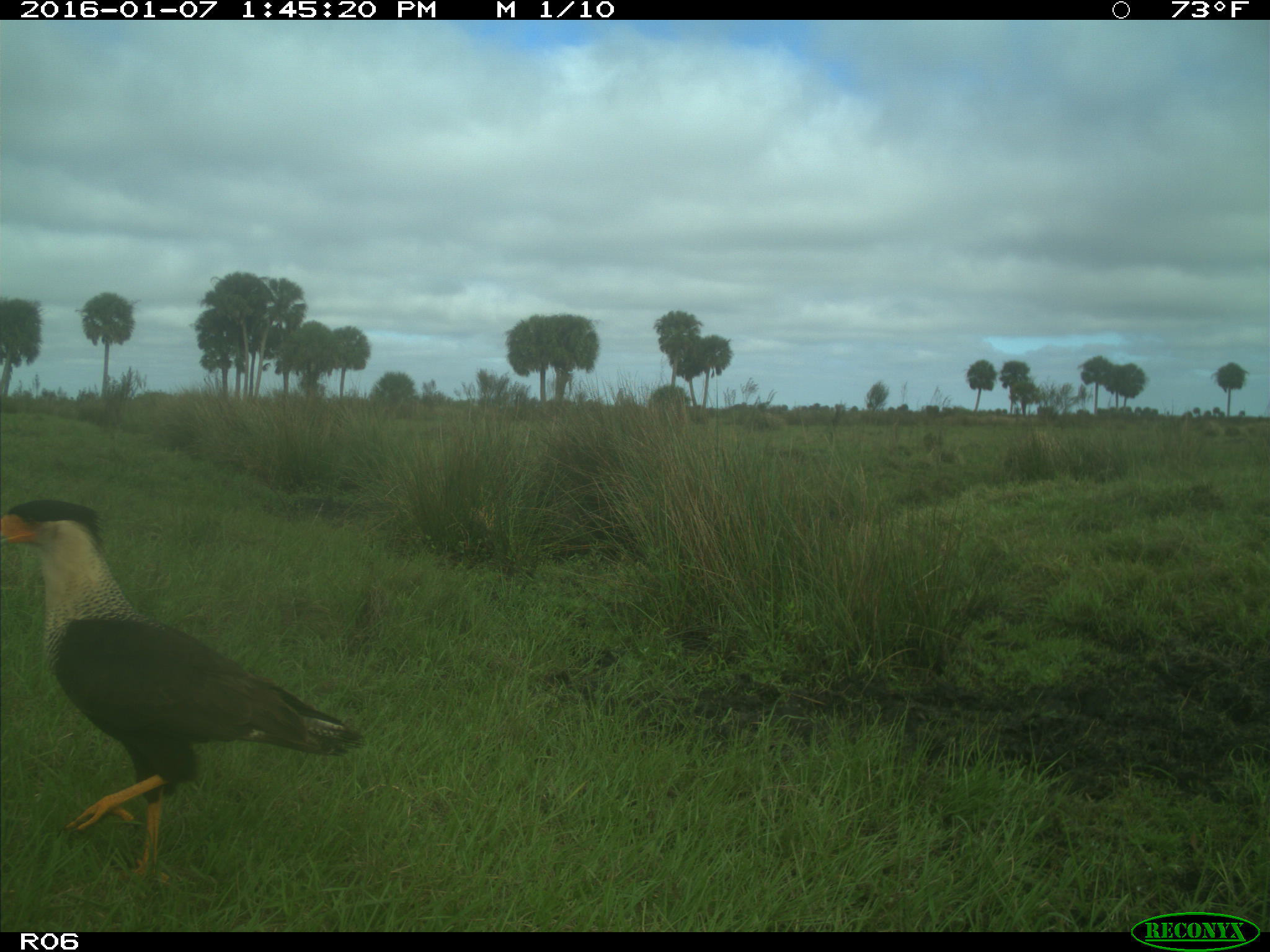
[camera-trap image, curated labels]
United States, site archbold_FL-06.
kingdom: Animalia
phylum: Chordata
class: Aves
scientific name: Aves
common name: birds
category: unidentified bird